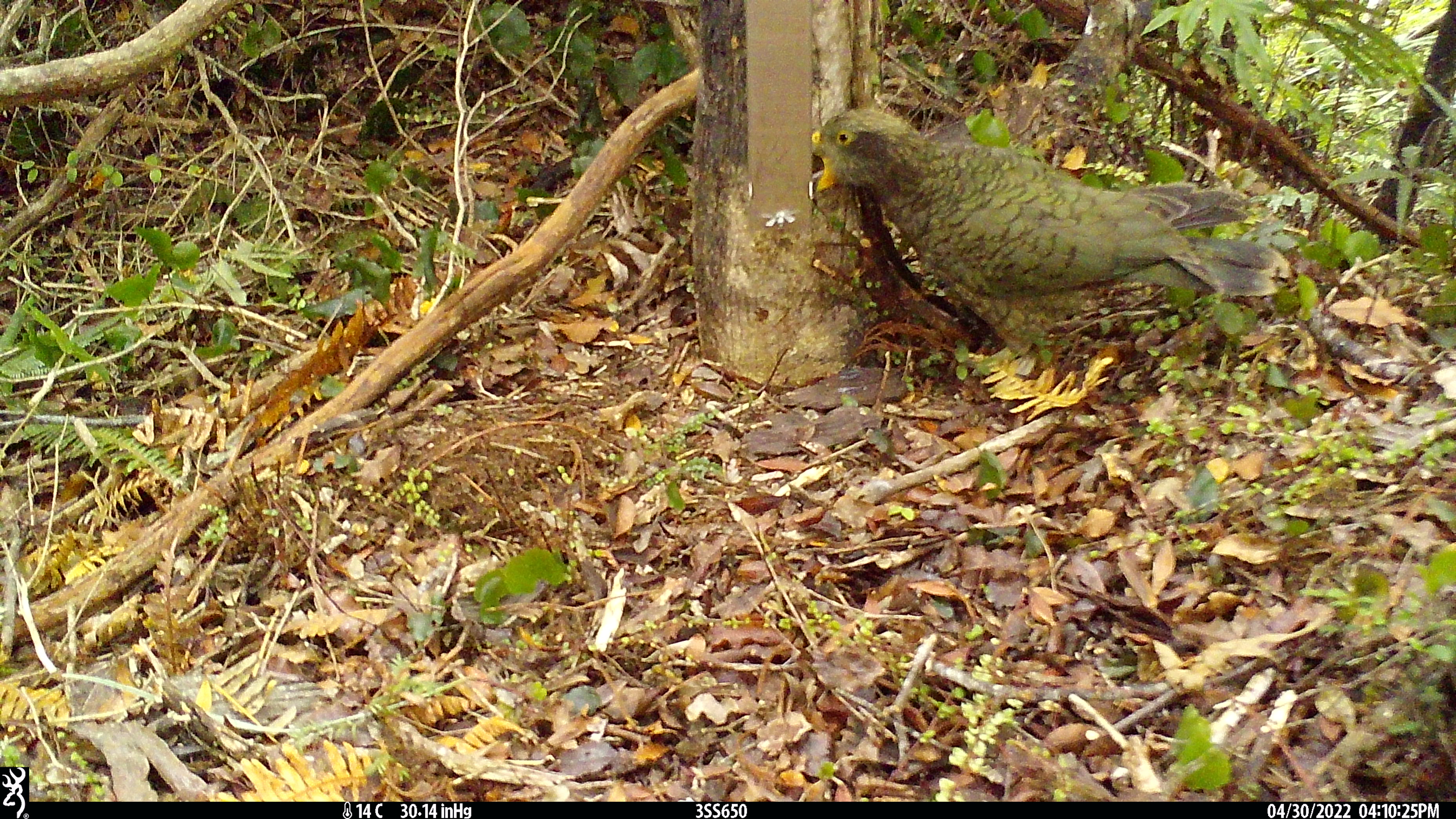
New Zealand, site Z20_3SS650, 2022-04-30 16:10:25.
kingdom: Animalia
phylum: Chordata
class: Aves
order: Psittaciformes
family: Strigopidae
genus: Nestor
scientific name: Nestor notabilis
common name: kea